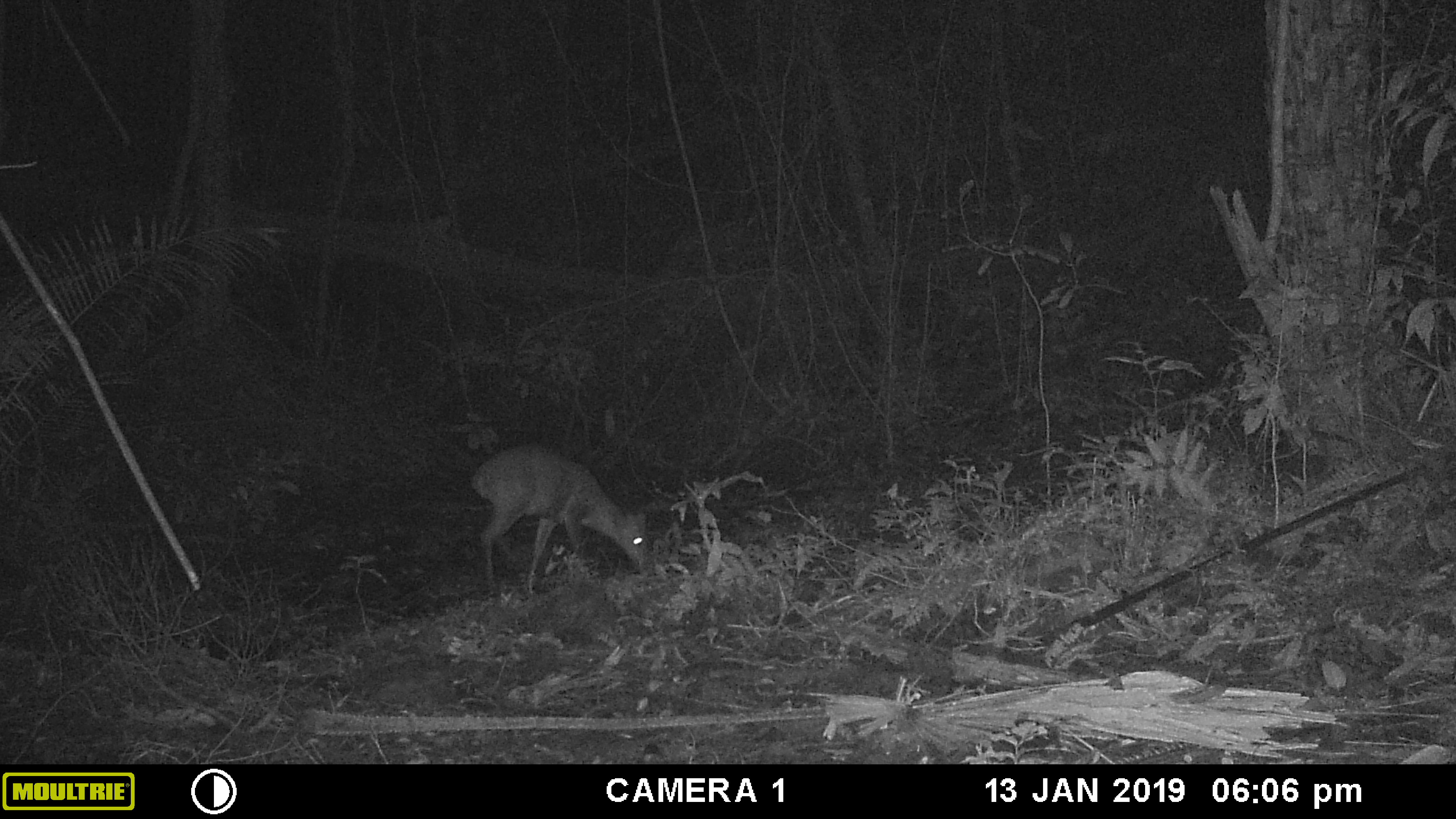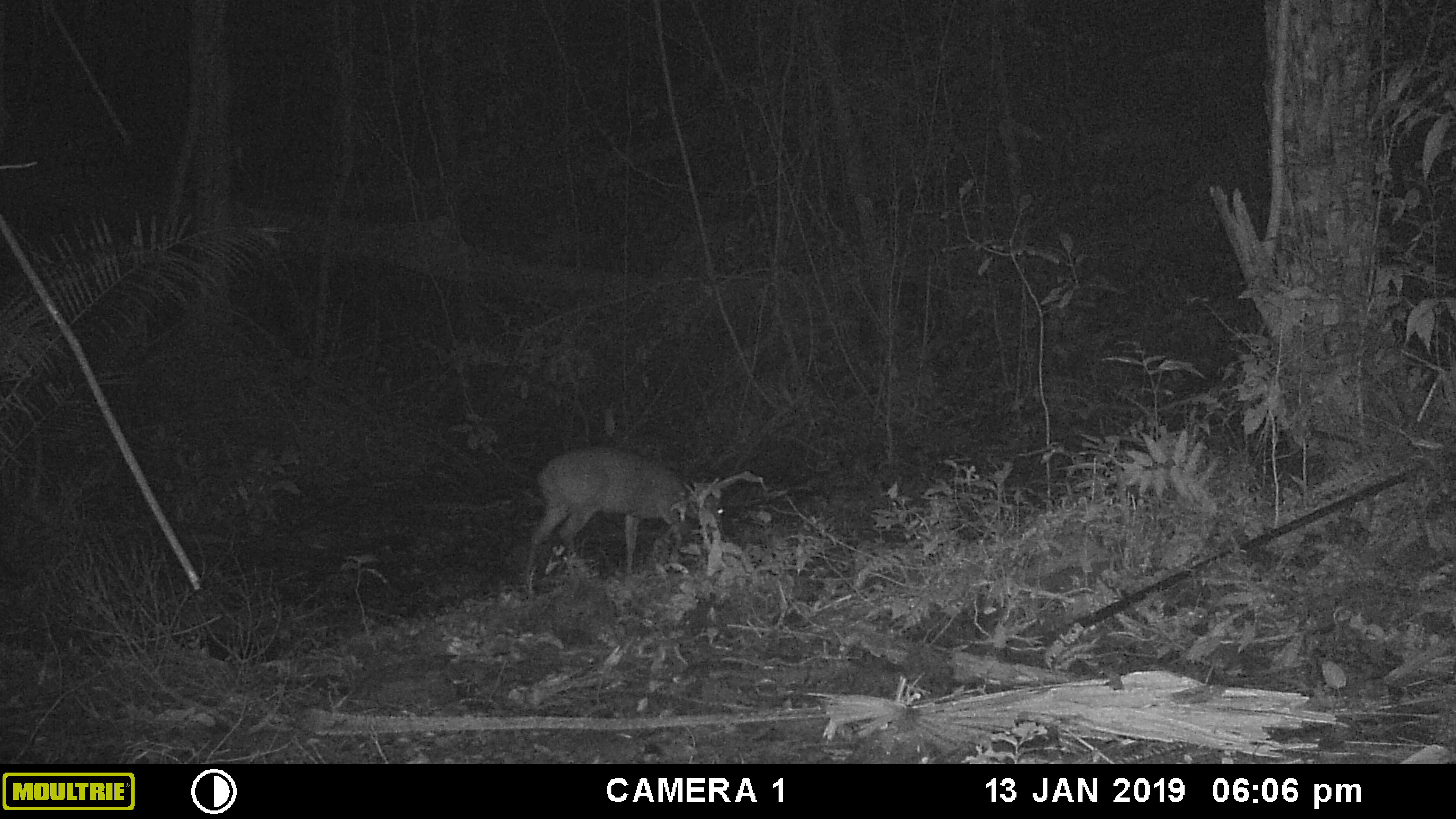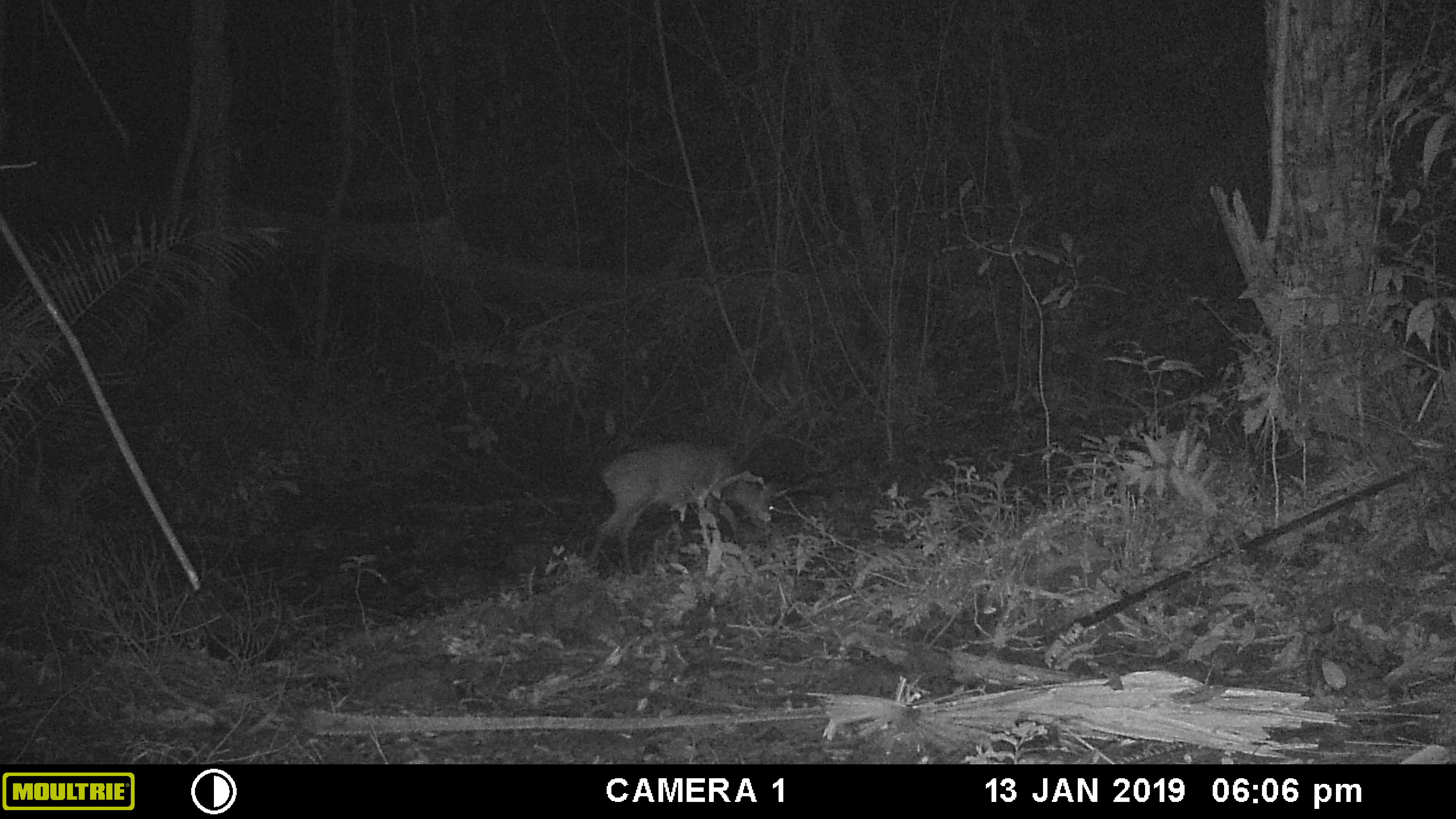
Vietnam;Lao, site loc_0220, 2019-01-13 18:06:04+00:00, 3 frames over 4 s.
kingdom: Animalia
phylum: Chordata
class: Mammalia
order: Artiodactyla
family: Cervidae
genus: Muntiacus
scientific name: Muntiacus vuquangensis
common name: large-antlered muntjac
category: large antlered muntjac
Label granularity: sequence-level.